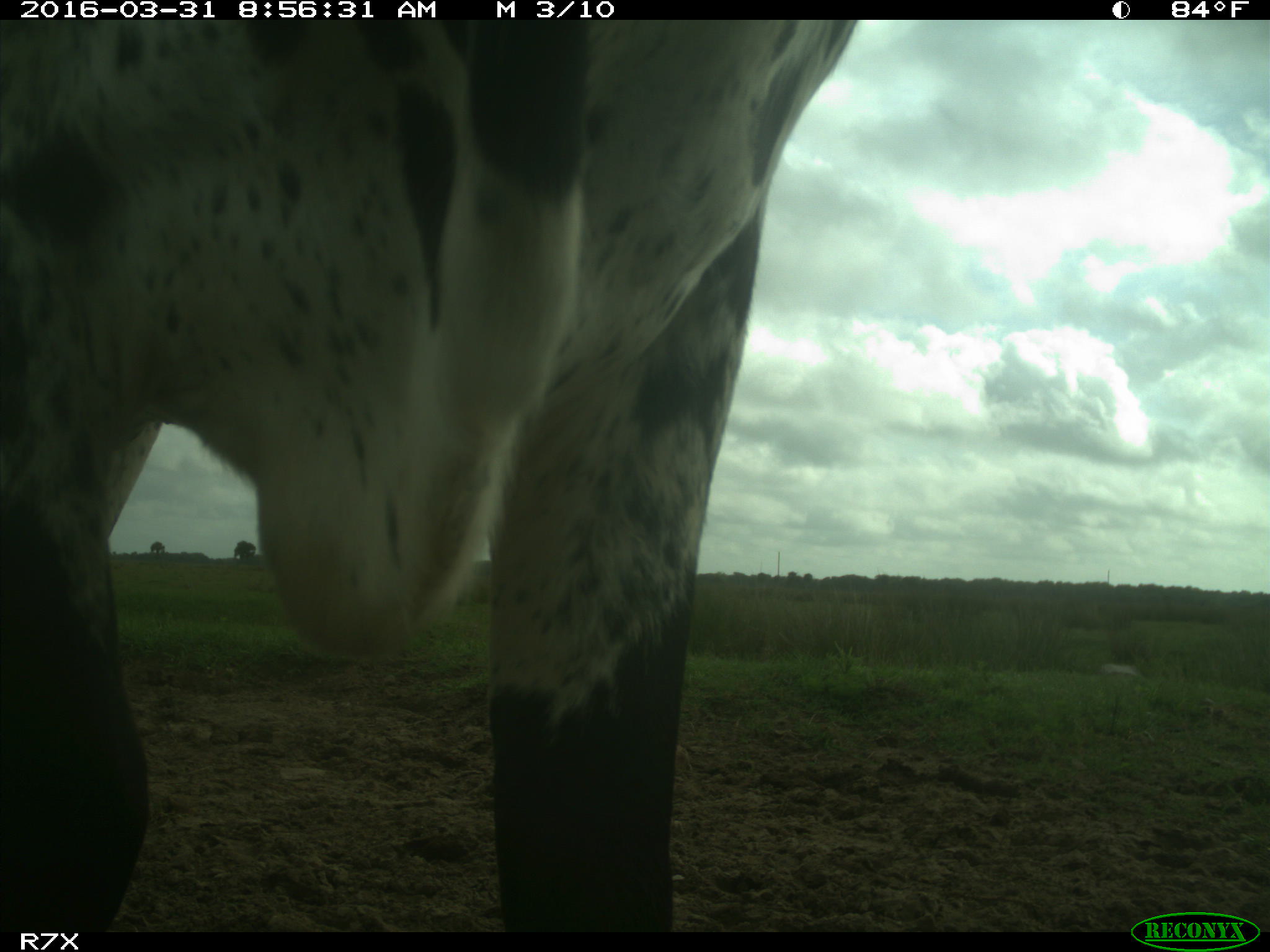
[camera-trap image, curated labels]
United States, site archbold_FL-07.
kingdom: Animalia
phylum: Chordata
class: Mammalia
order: Artiodactyla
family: Bovidae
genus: Bos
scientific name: Bos taurus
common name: domestic cow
Bos taurus (domestic cow).